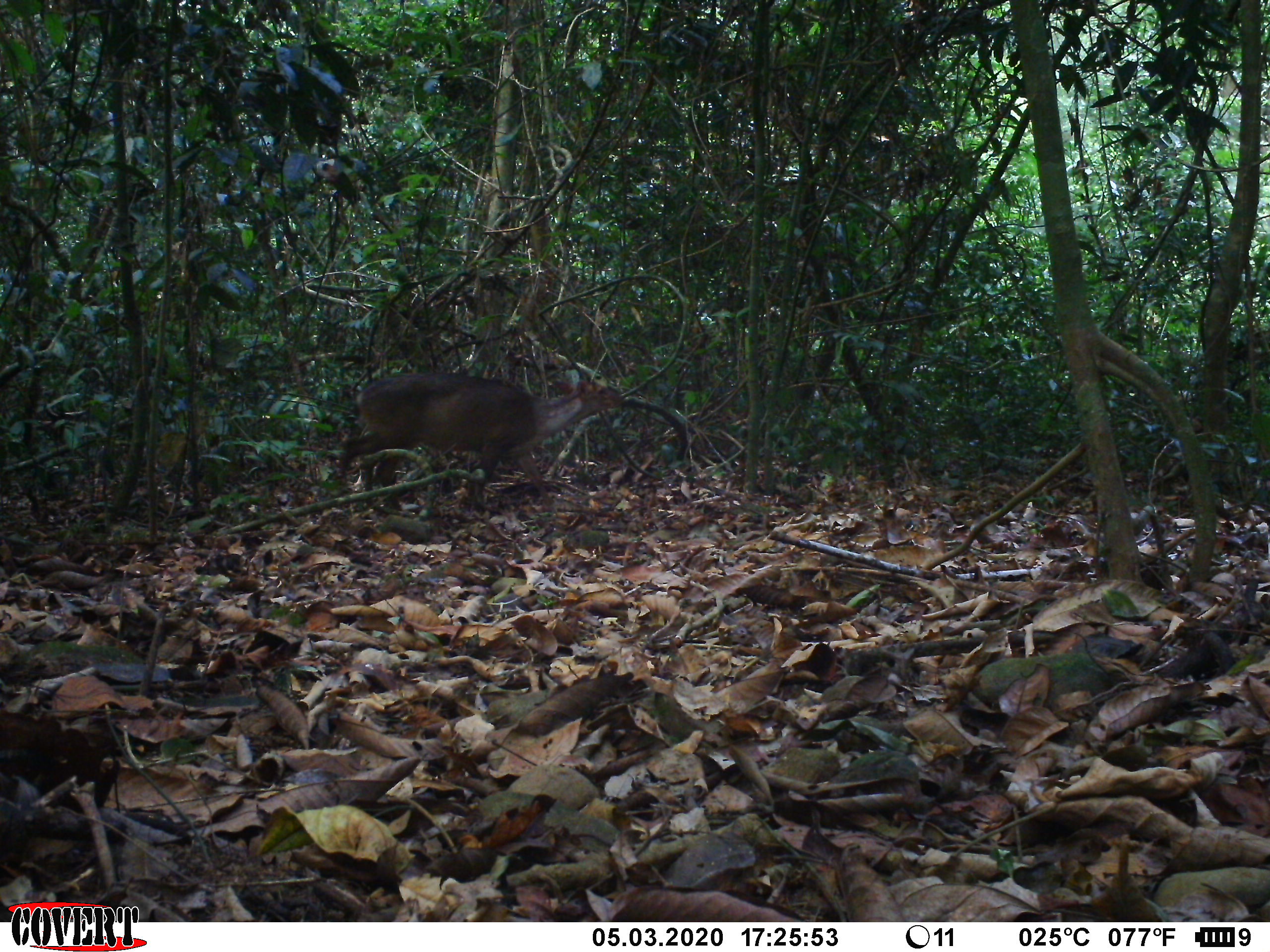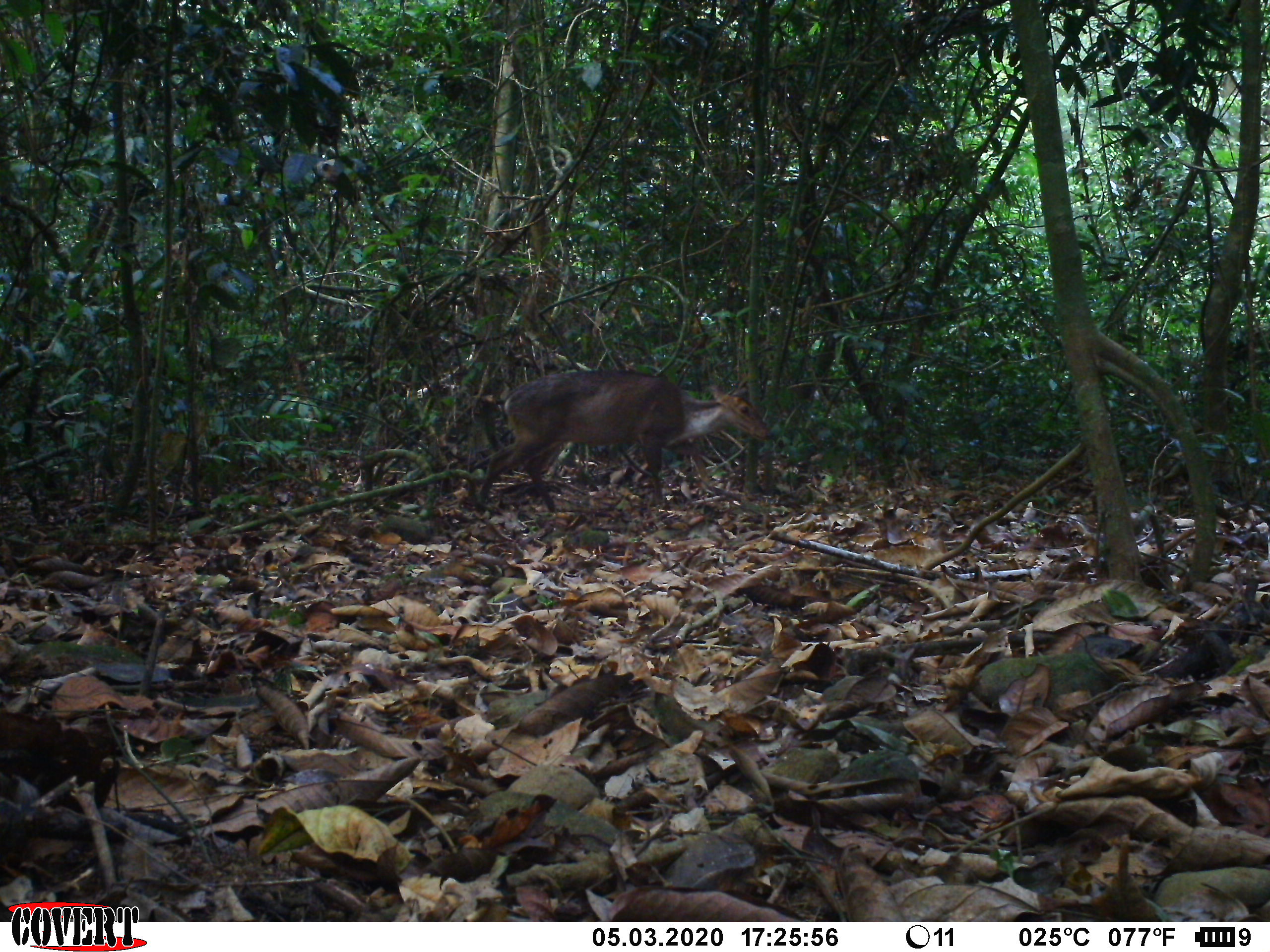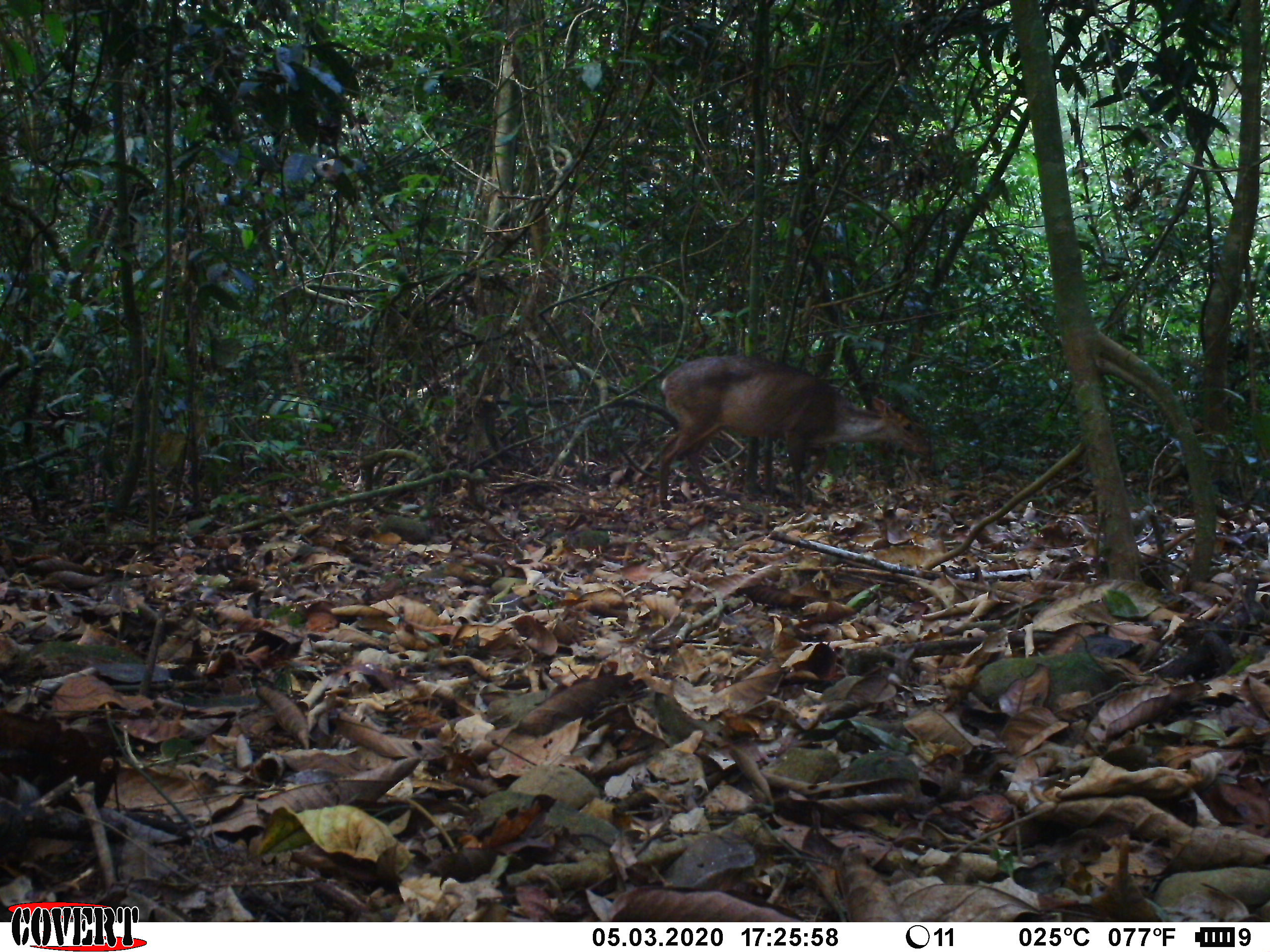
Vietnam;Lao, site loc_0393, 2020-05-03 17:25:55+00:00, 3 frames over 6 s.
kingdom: Animalia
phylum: Chordata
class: Mammalia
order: Artiodactyla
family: Cervidae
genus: Muntiacus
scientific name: Muntiacus vuquangensis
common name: large-antlered muntjac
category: large antlered muntjac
Large antlered muntjac (large-antlered muntjac) (Muntiacus vuquangensis). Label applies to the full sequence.